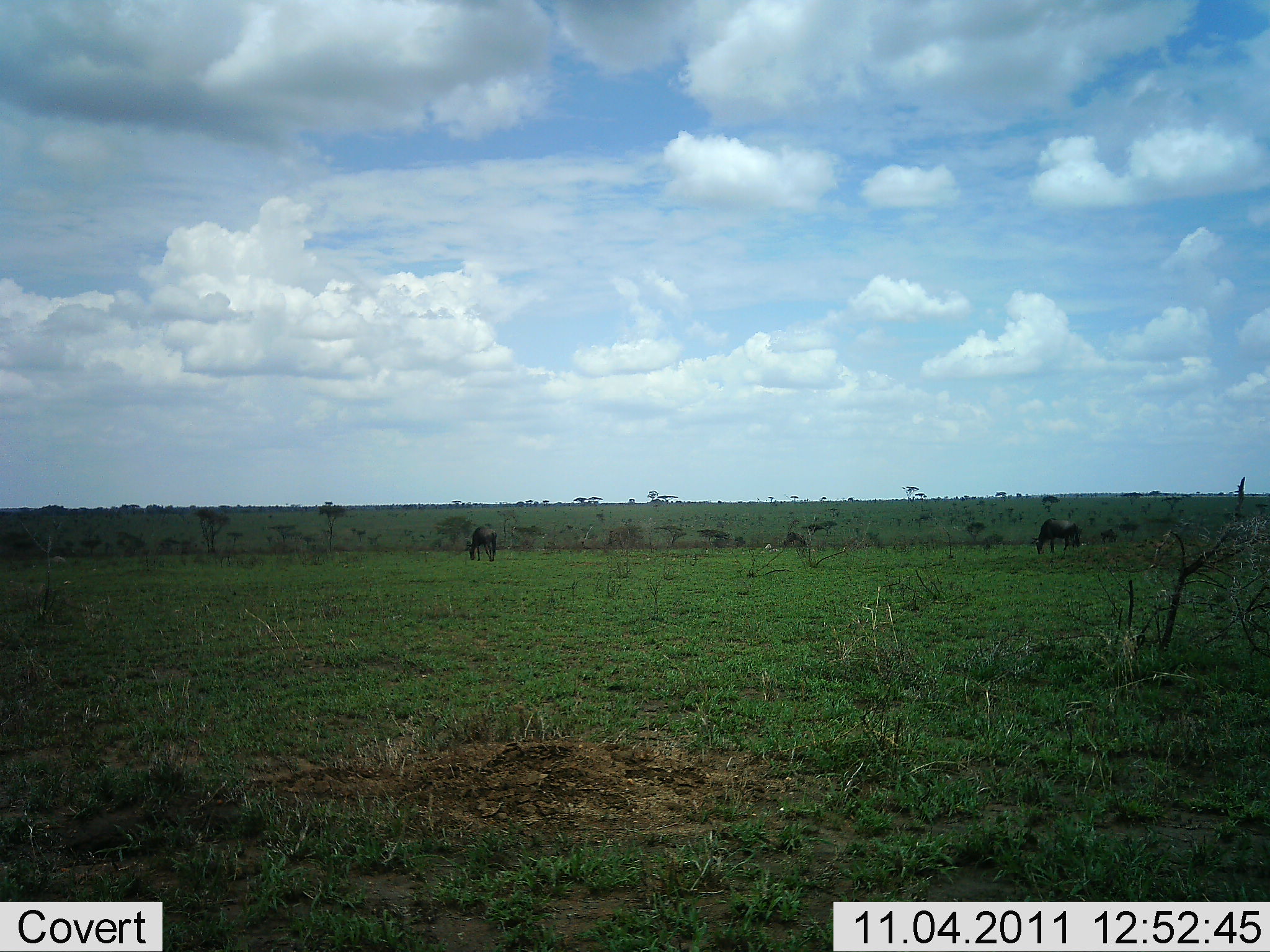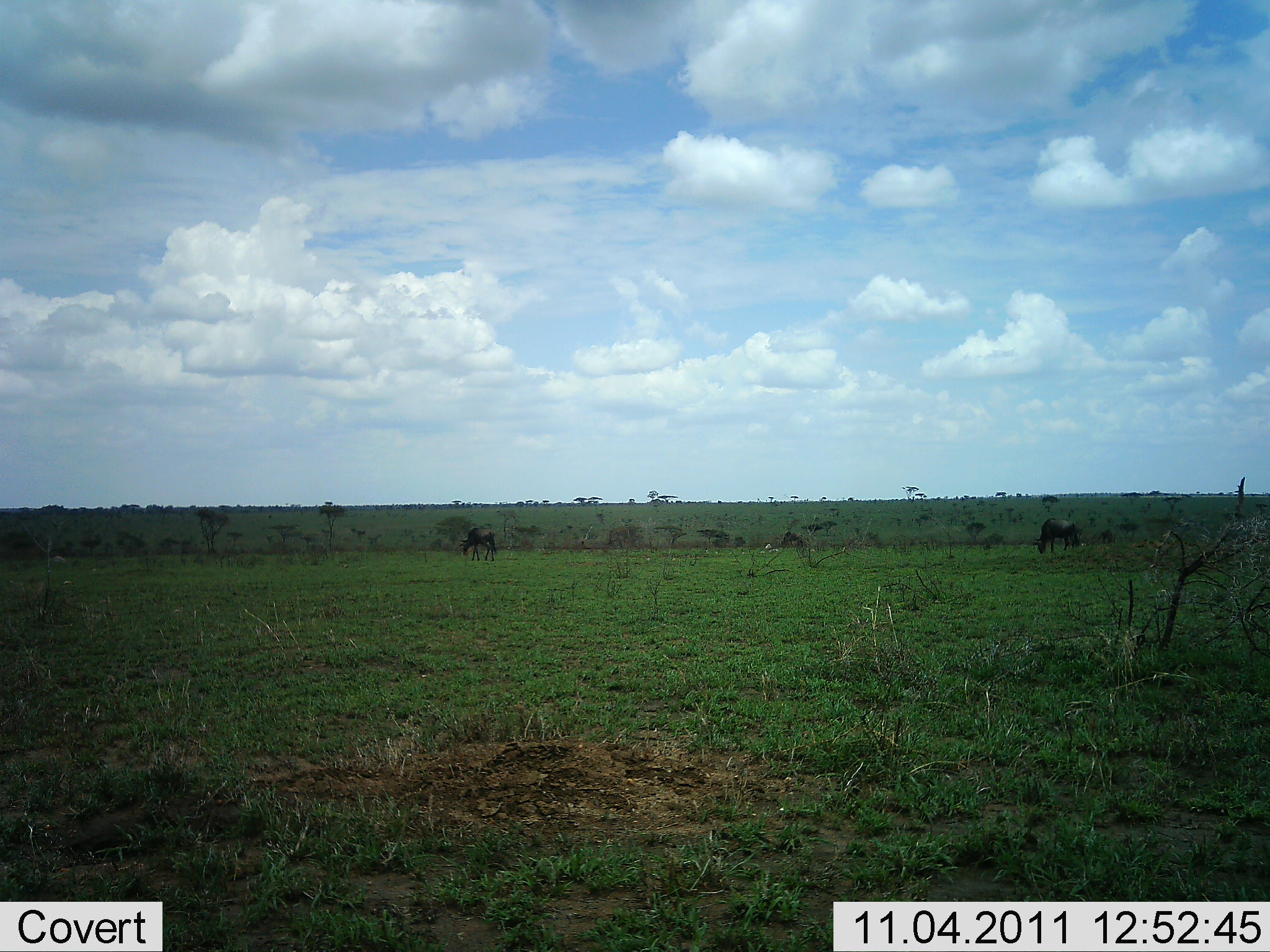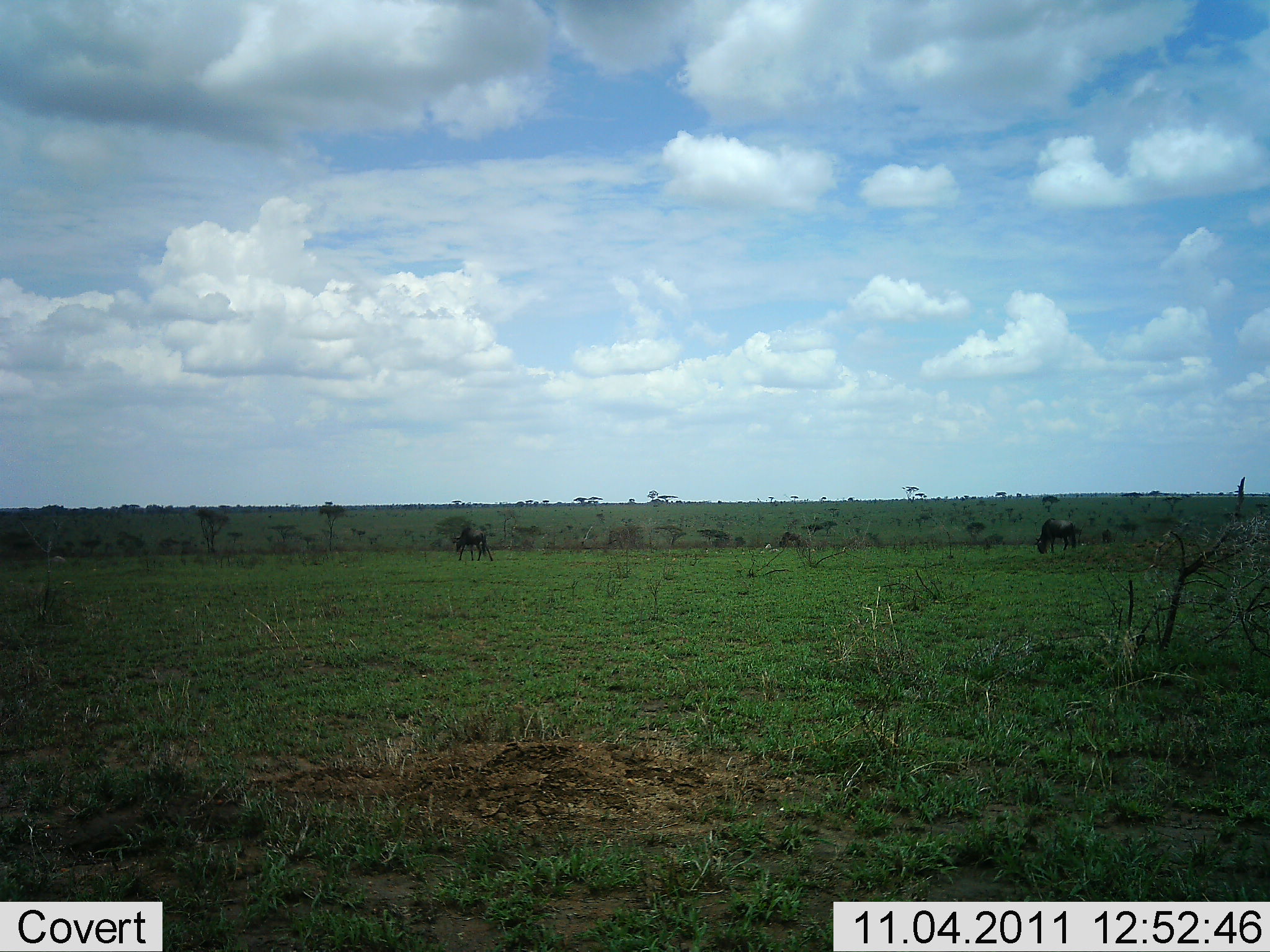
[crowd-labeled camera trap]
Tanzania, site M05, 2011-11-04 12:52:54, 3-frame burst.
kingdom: Animalia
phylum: Chordata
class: Mammalia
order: Artiodactyla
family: Bovidae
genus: Connochaetes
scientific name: Connochaetes taurinus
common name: blue wildebeest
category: wildebeest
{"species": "wildebeest (blue wildebeest) (Connochaetes taurinus)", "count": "3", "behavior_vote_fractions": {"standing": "8%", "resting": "0%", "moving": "8%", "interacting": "0%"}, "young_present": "0%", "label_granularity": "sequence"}